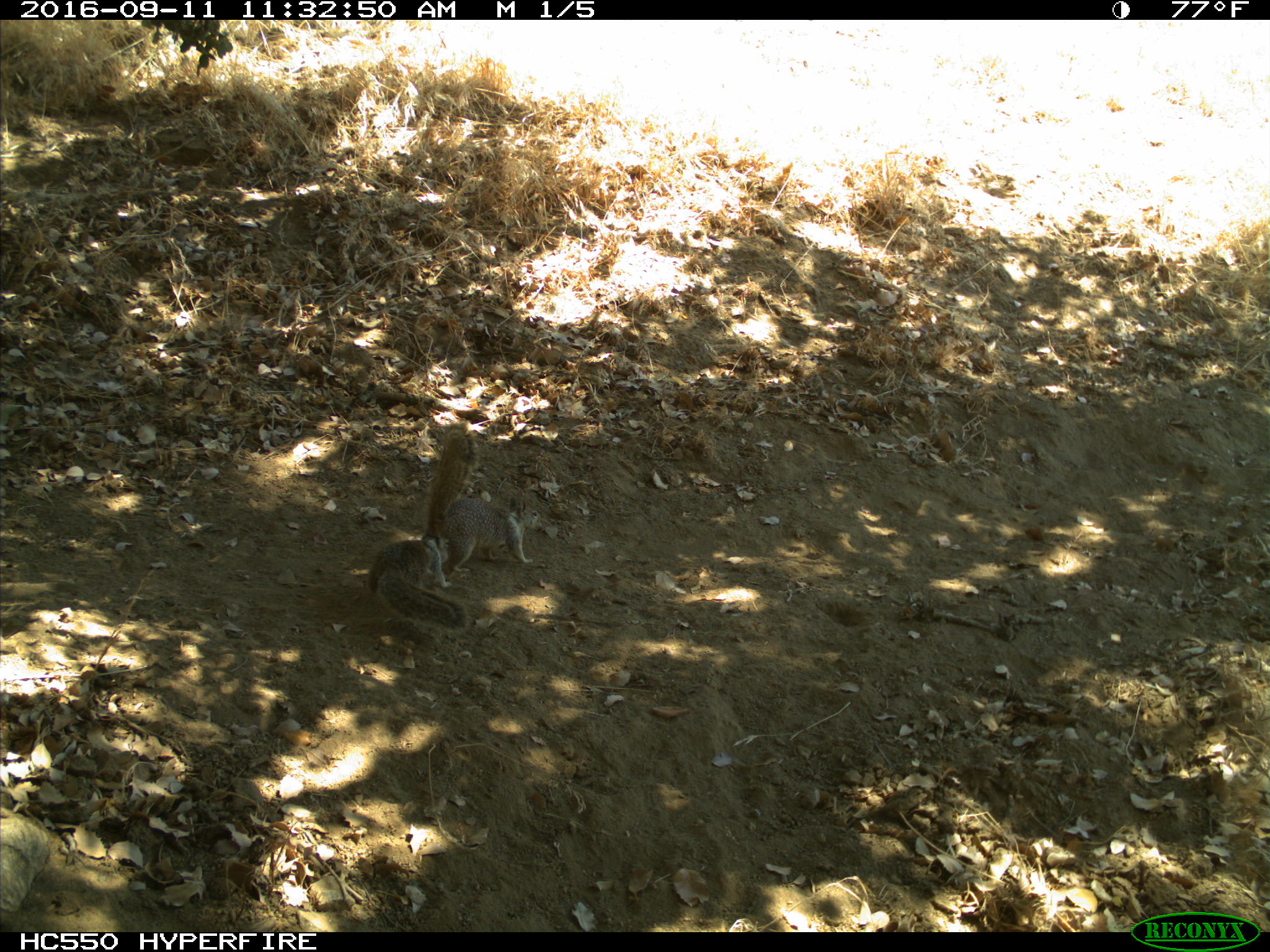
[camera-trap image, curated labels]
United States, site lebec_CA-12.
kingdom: Animalia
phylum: Chordata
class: Mammalia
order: Rodentia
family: Sciuridae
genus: Otospermophilus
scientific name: Otospermophilus beecheyi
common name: california ground squirrel